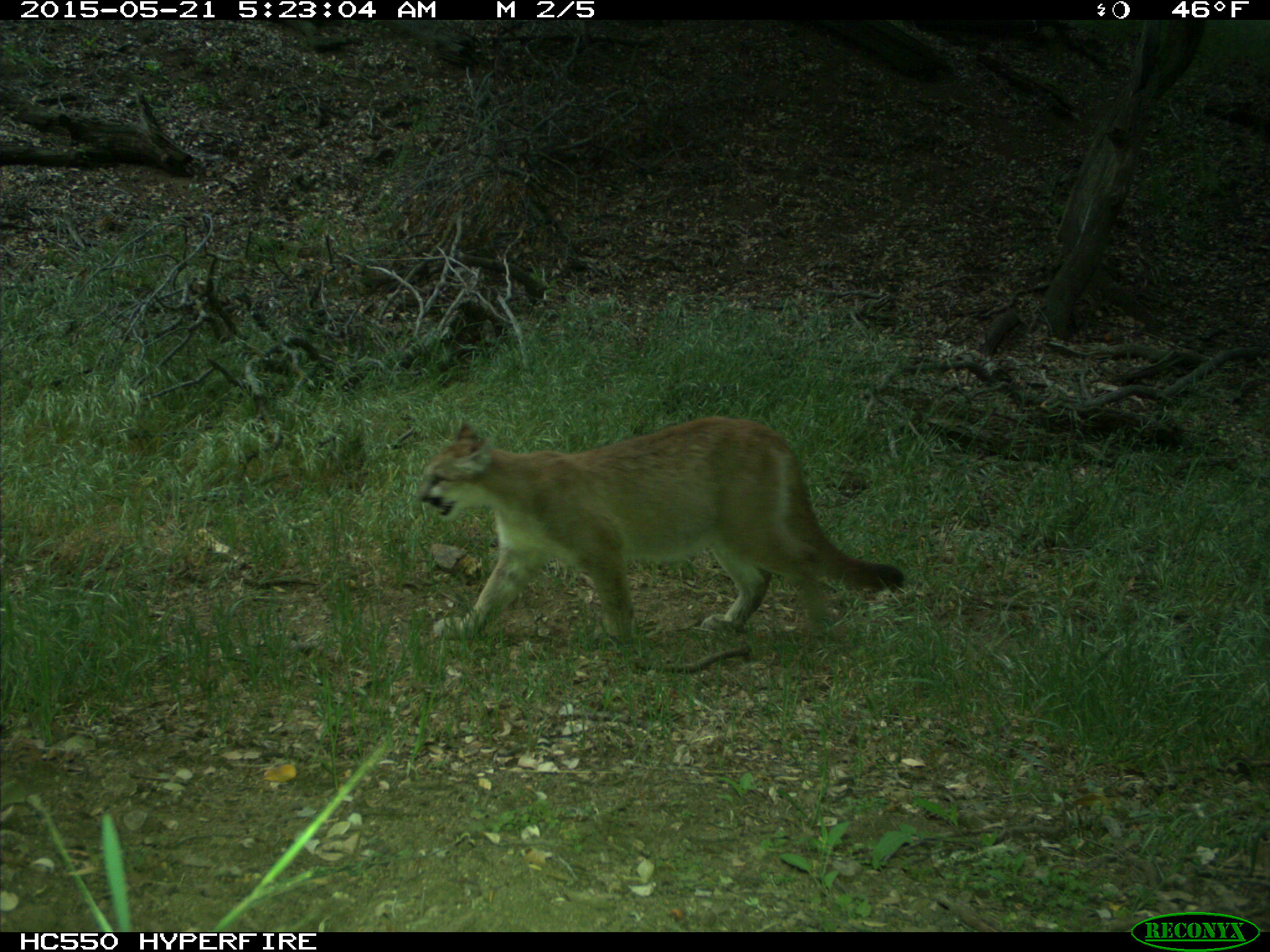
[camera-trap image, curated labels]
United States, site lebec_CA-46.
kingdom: Animalia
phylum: Chordata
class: Mammalia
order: Carnivora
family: Felidae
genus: Puma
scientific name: Puma concolor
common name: mountain lion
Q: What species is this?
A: Puma concolor (mountain lion).